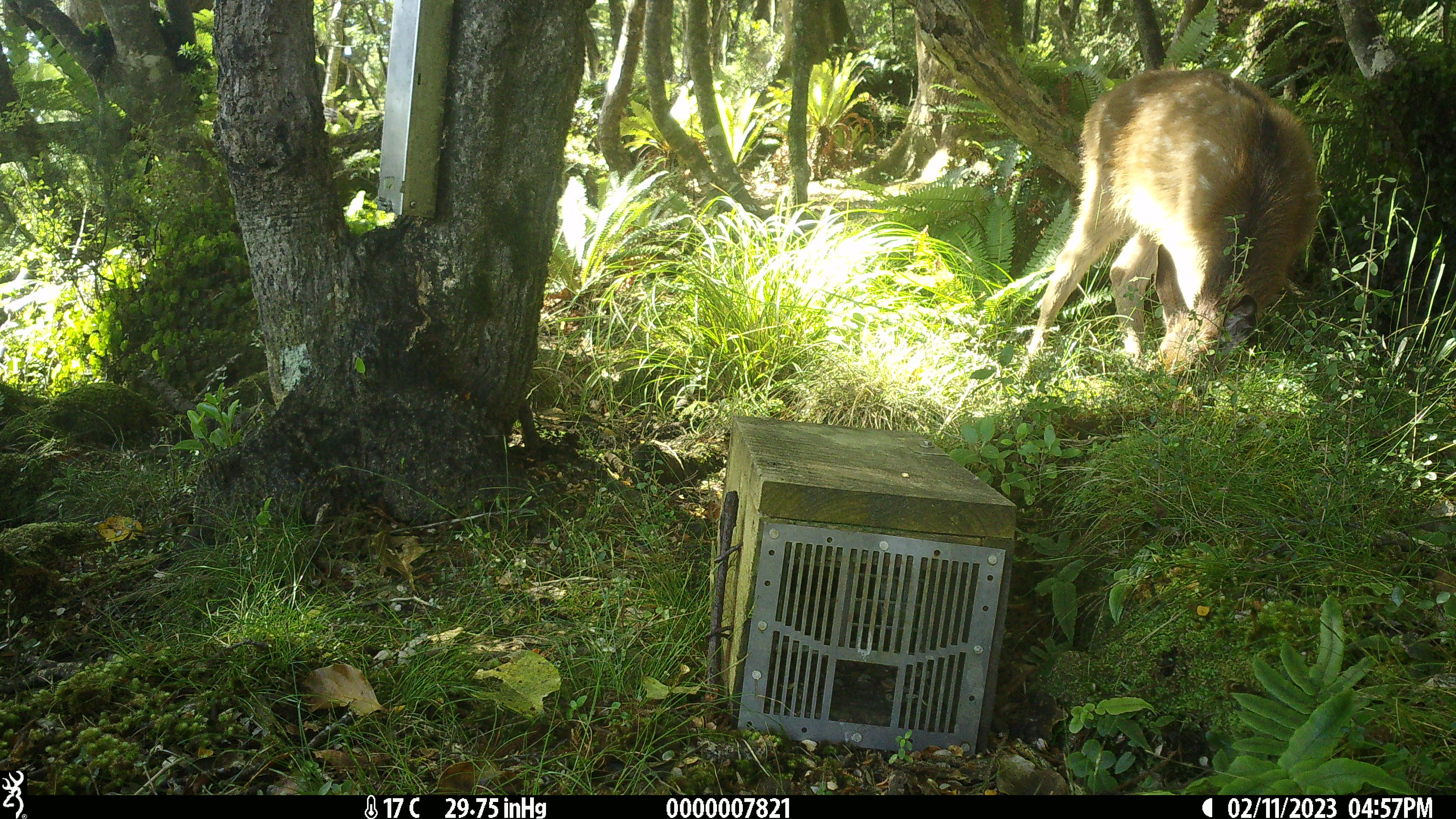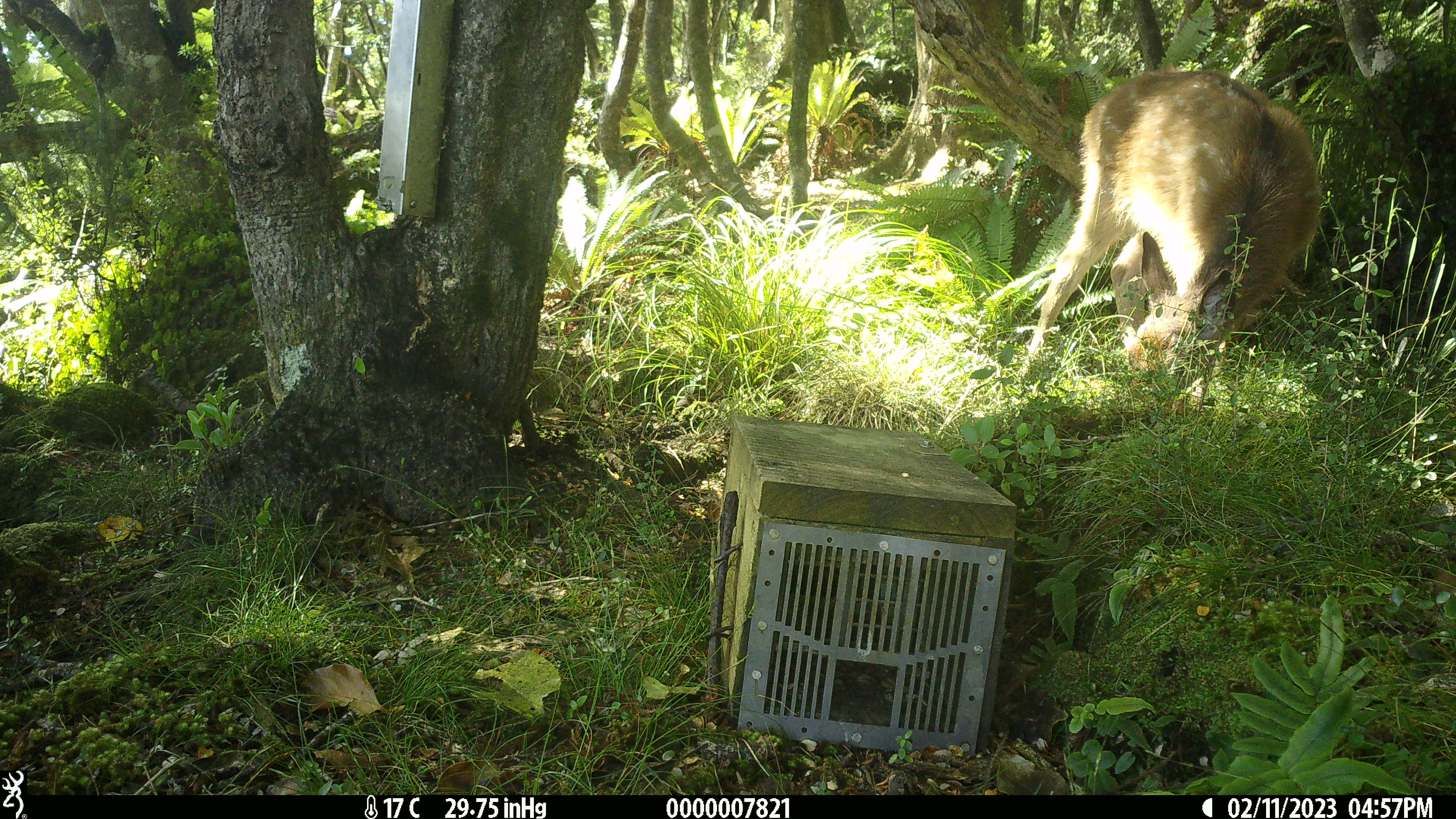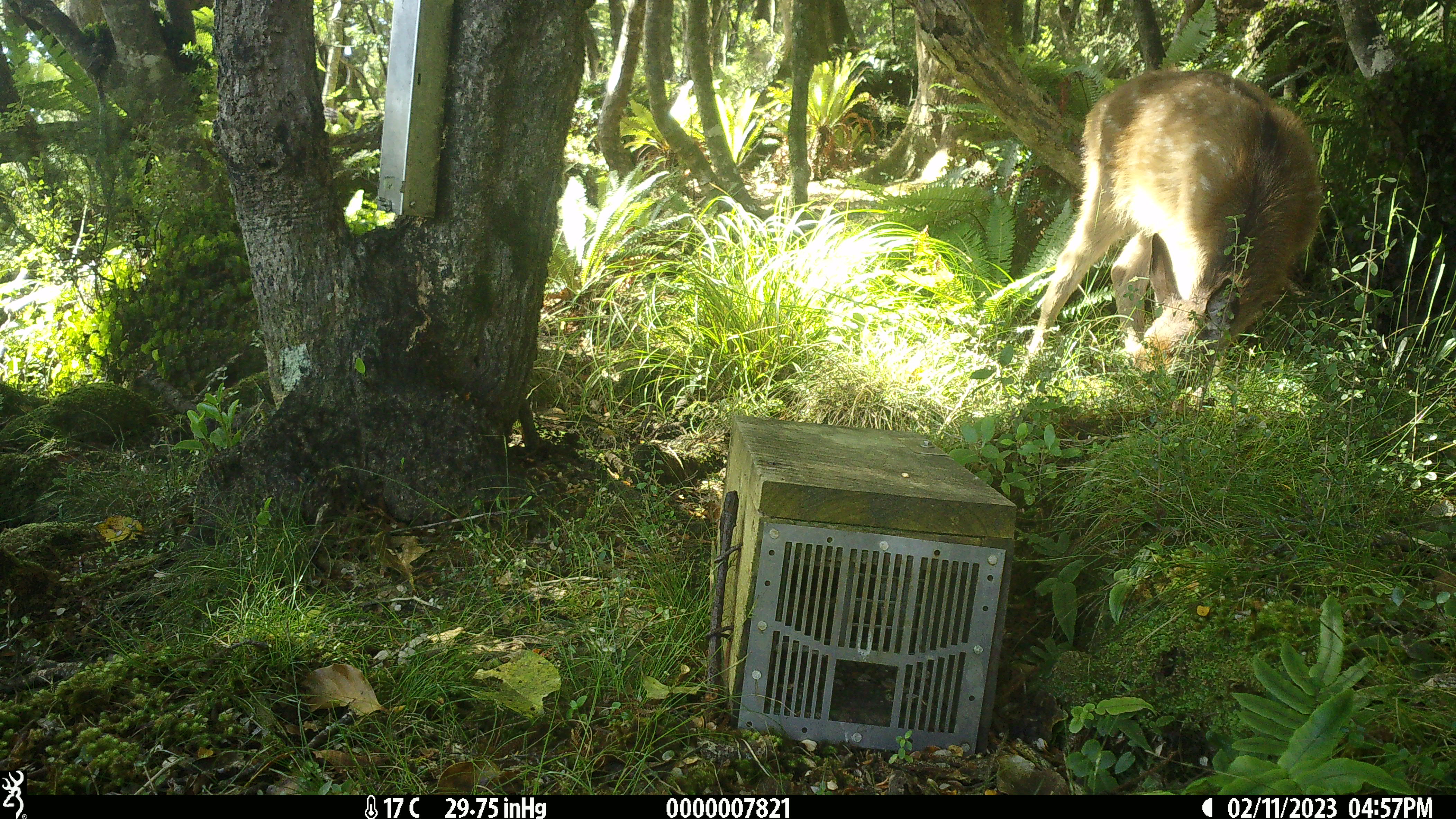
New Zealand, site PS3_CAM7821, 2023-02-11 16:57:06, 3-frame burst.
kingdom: Animalia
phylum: Chordata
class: Mammalia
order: Artiodactyla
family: Cervidae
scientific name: Cervidae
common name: deer